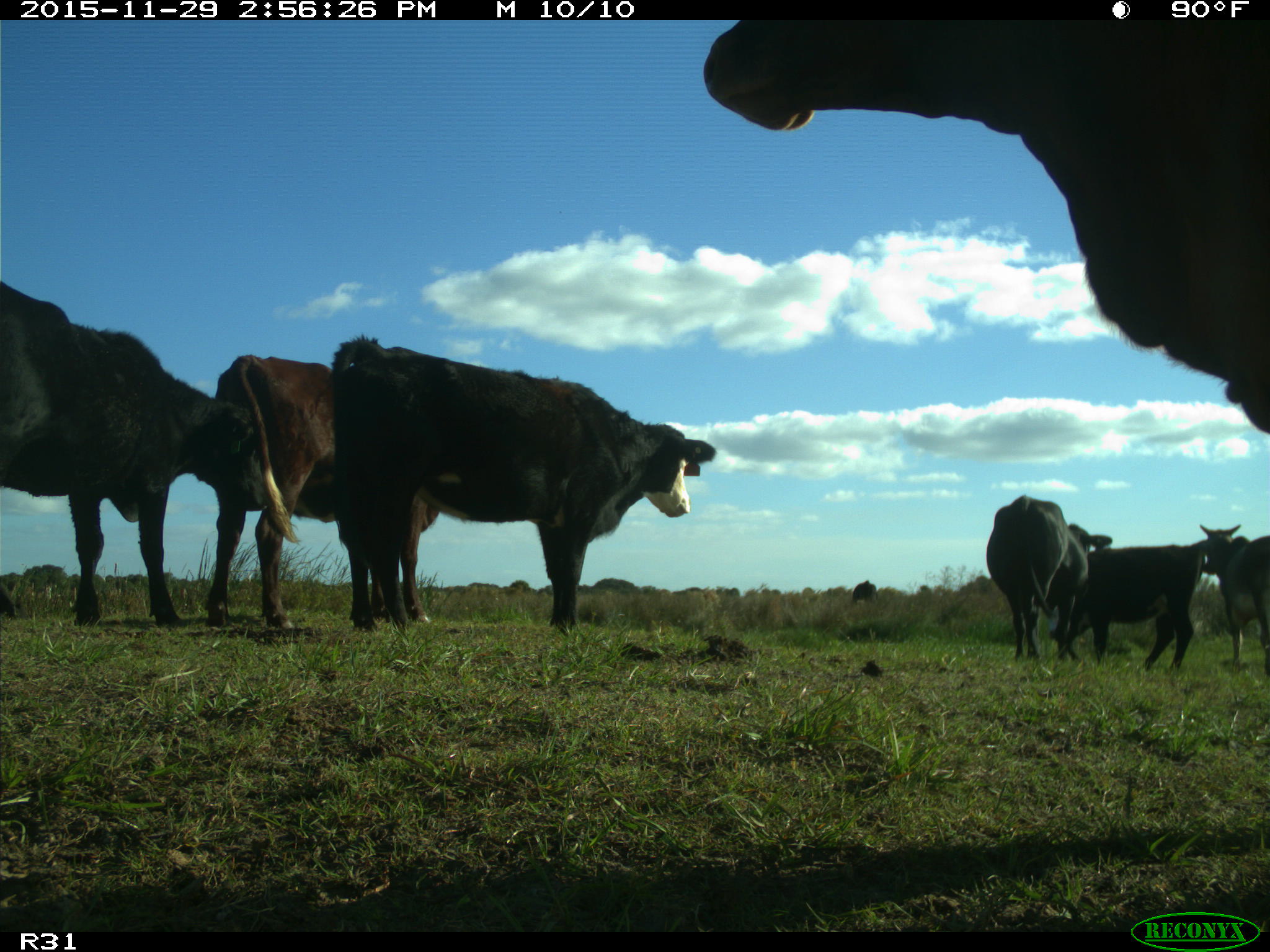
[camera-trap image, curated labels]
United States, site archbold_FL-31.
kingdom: Animalia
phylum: Chordata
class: Mammalia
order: Artiodactyla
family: Bovidae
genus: Bos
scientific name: Bos taurus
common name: domestic cow